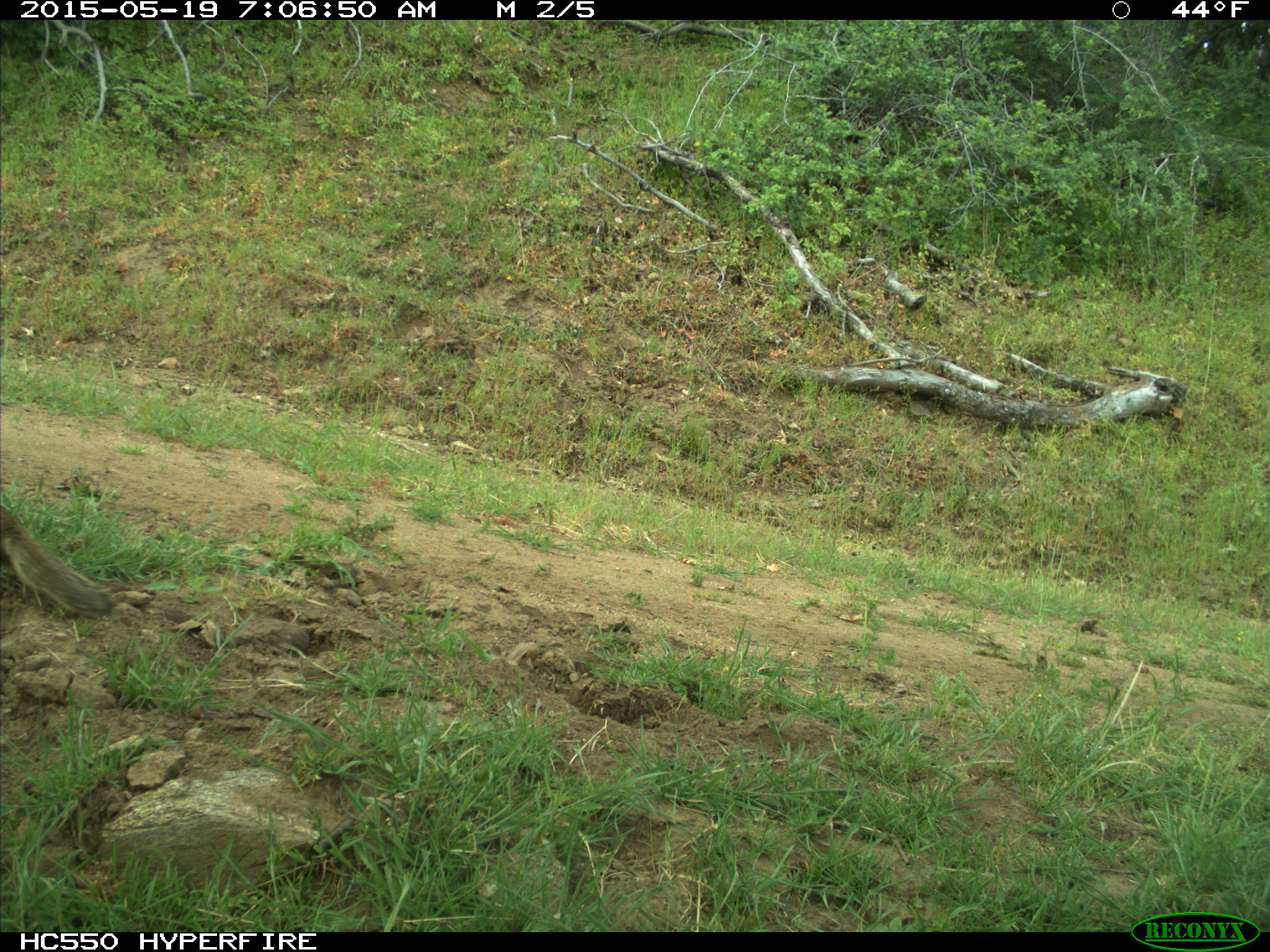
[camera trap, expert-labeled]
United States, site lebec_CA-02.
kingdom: Animalia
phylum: Chordata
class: Mammalia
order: Rodentia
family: Sciuridae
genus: Otospermophilus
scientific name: Otospermophilus beecheyi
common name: california ground squirrel